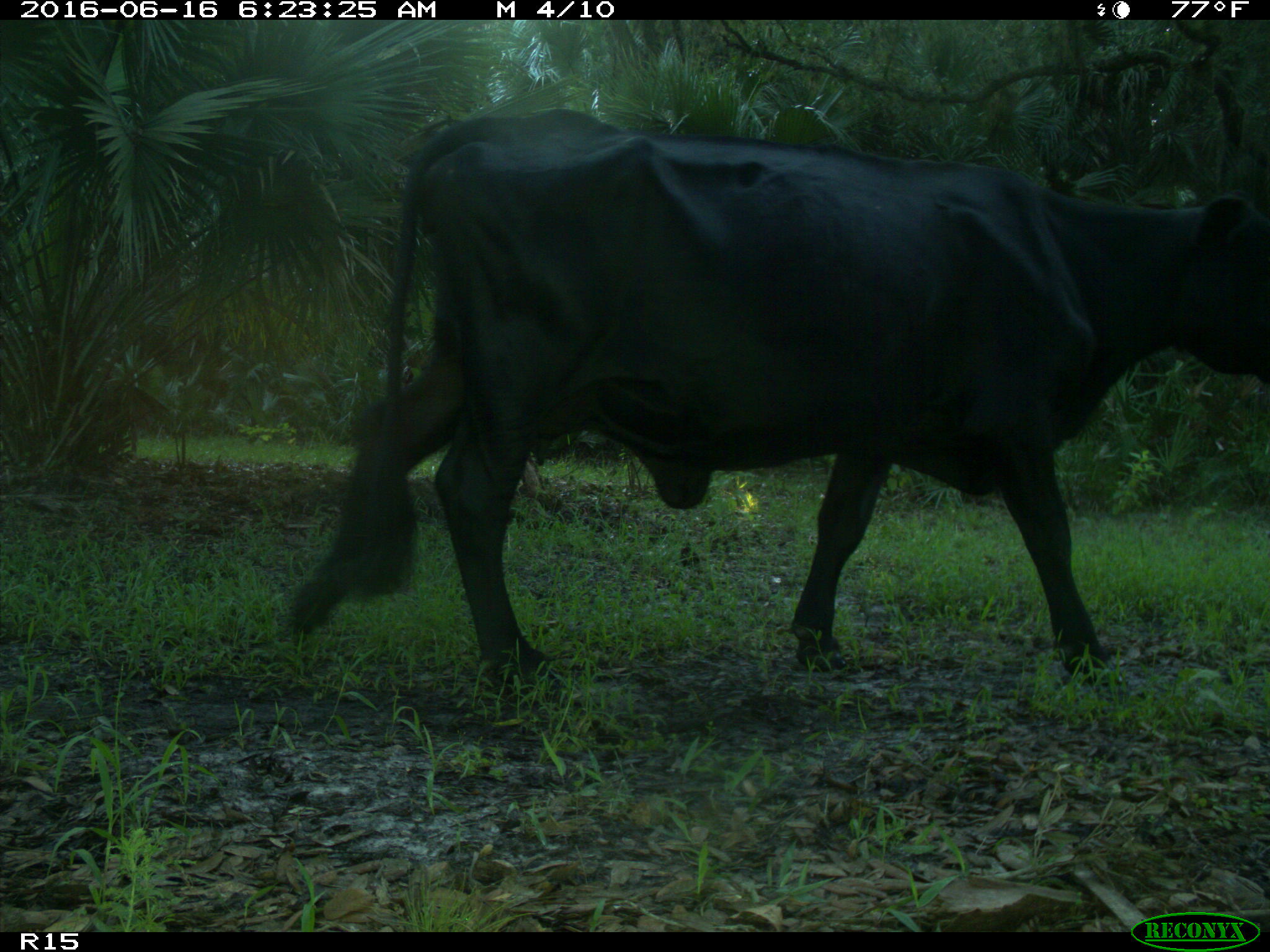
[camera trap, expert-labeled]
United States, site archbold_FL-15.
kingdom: Animalia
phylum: Chordata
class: Mammalia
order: Artiodactyla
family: Bovidae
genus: Bos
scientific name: Bos taurus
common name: domestic cow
Bos taurus (domestic cow).